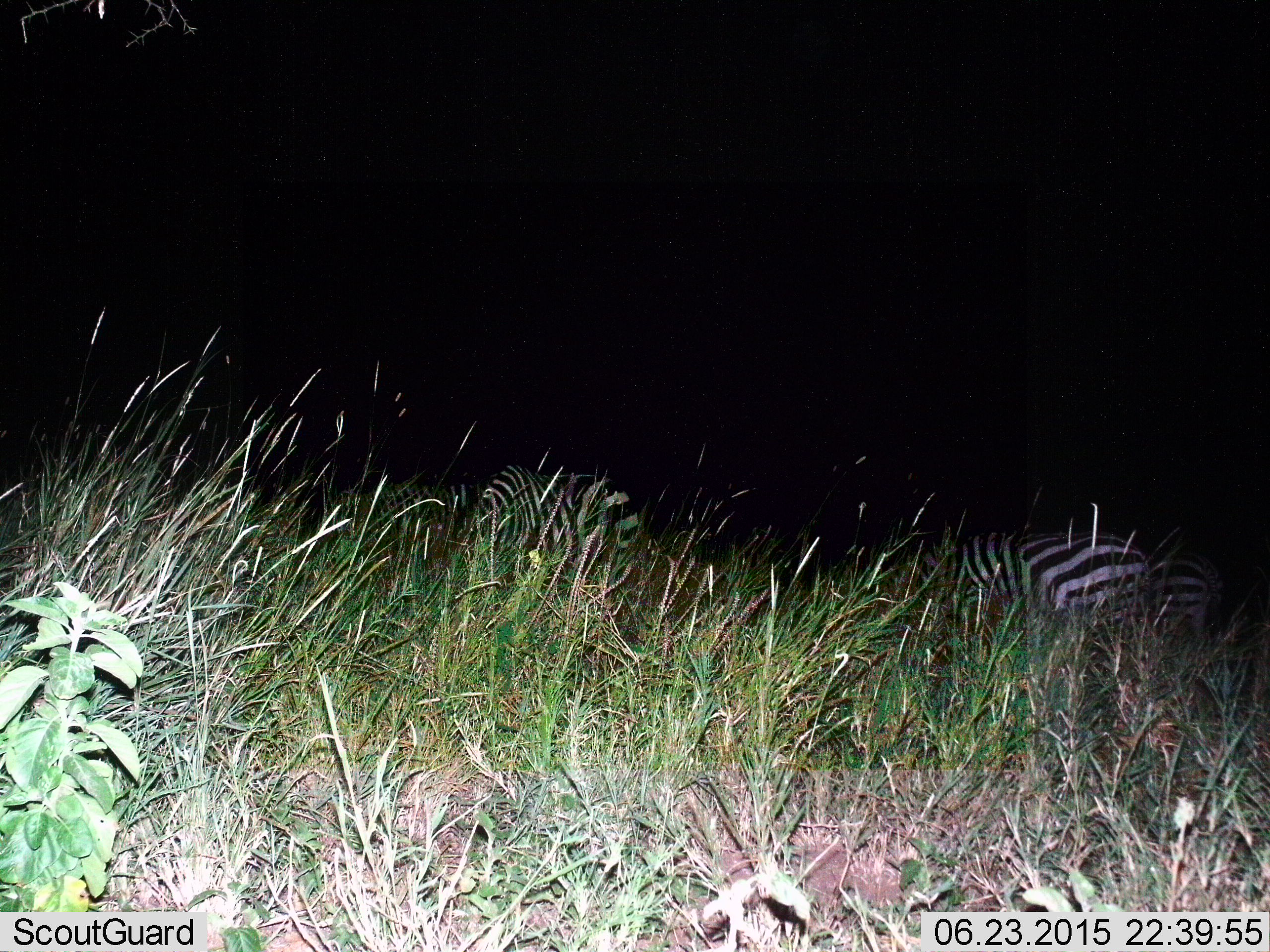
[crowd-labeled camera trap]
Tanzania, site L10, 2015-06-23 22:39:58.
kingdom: Animalia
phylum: Chordata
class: Mammalia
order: Perissodactyla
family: Equidae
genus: Equus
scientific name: Equus quagga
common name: plains zebra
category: zebra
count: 4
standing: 50%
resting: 10%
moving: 0%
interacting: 10%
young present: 0%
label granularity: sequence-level